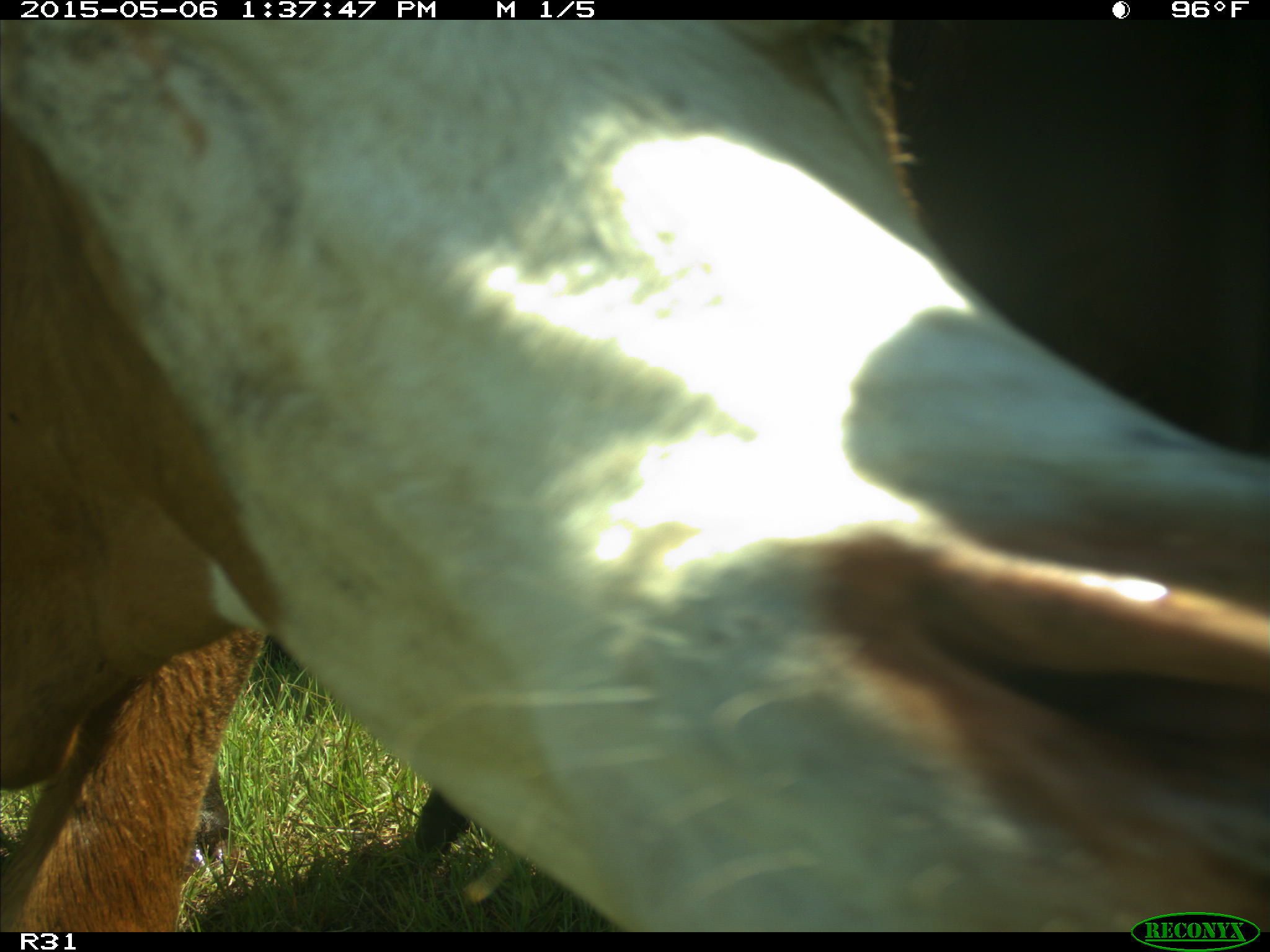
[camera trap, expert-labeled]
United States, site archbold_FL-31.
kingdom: Animalia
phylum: Chordata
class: Mammalia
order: Artiodactyla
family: Bovidae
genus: Bos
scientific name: Bos taurus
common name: domestic cow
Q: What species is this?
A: Bos taurus (domestic cow).